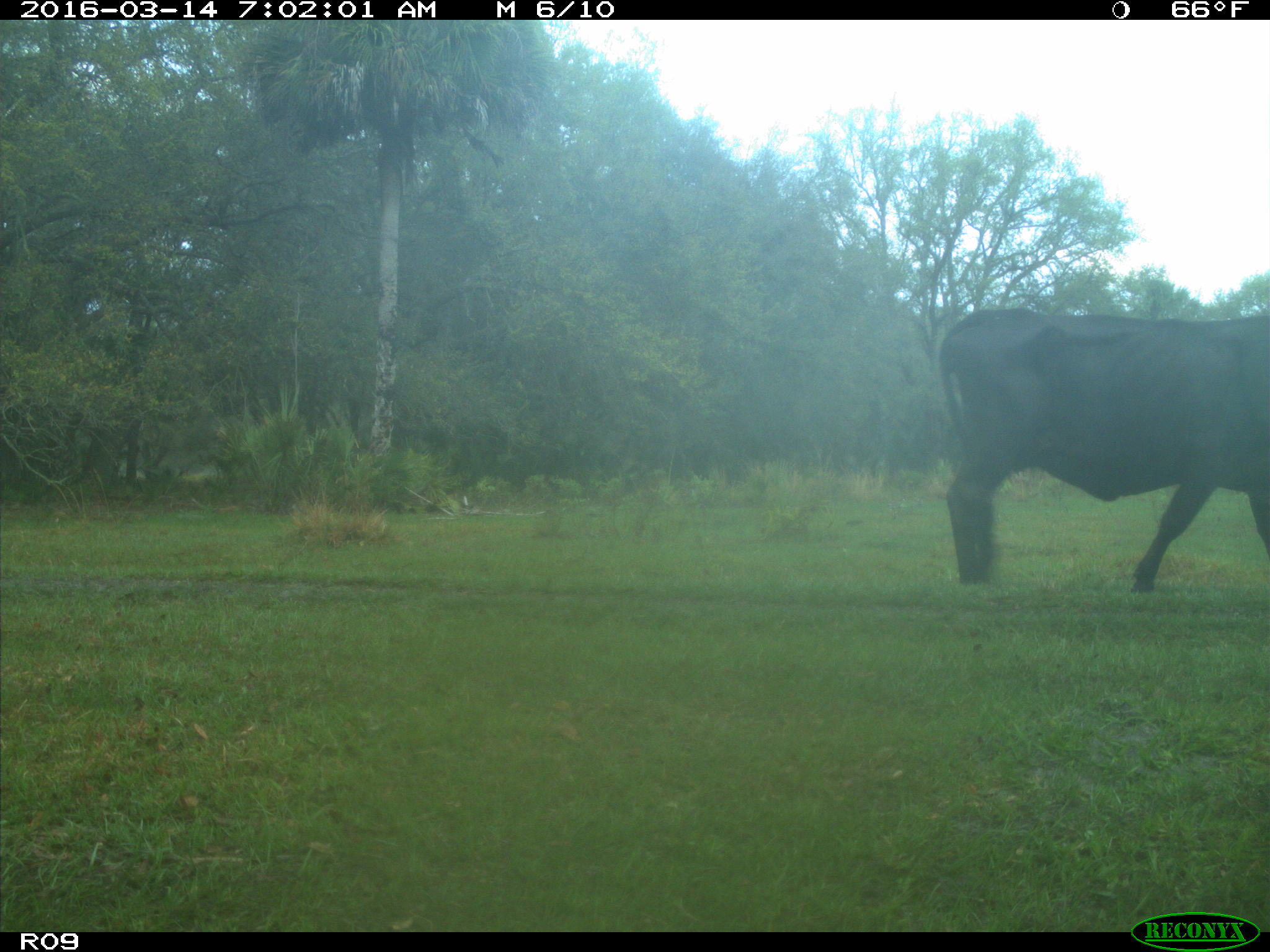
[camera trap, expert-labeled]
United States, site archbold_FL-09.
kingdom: Animalia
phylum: Chordata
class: Mammalia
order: Artiodactyla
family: Bovidae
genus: Bos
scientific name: Bos taurus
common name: domestic cow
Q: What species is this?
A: Bos taurus (domestic cow).